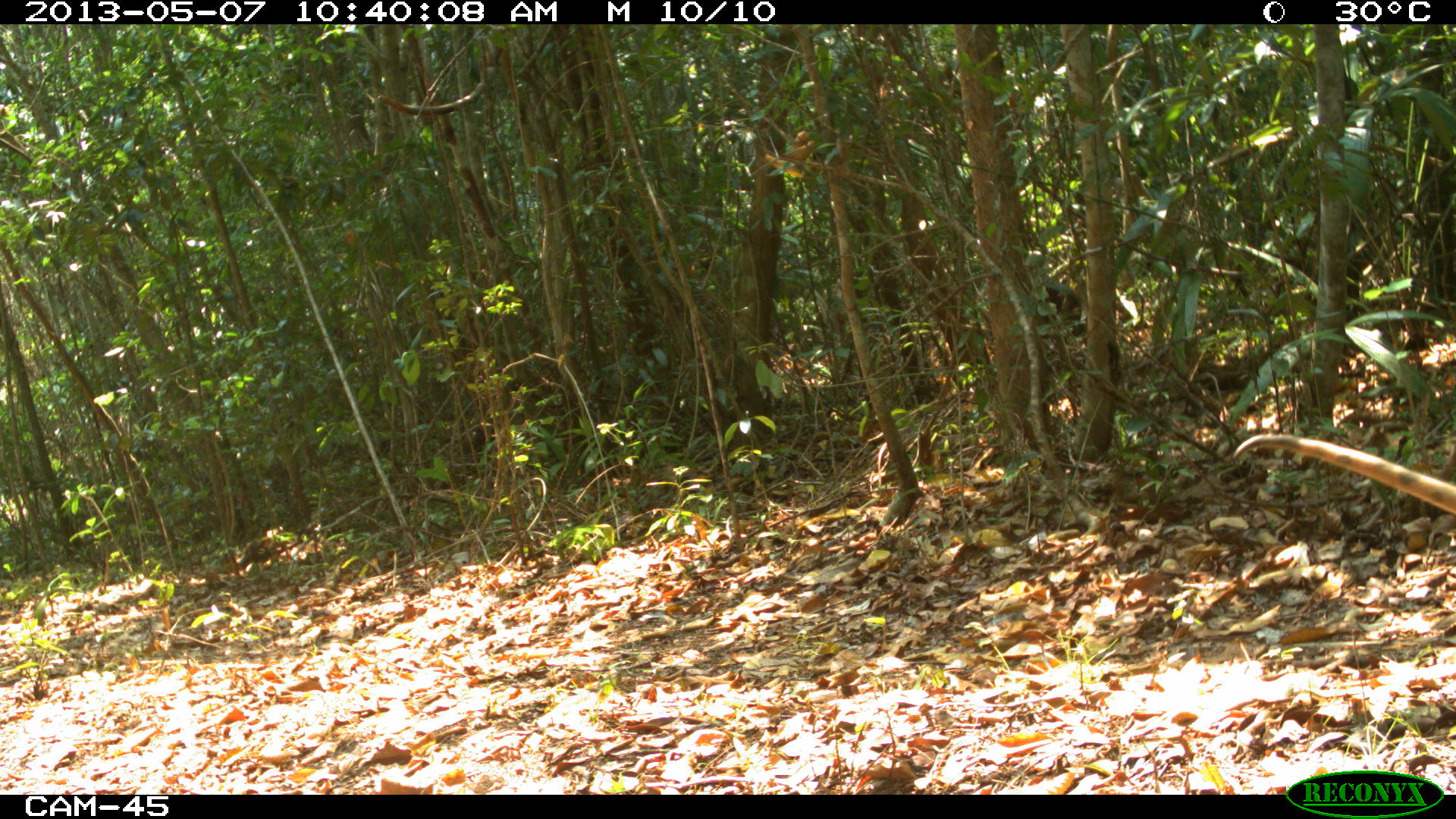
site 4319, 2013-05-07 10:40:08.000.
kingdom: Animalia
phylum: Chordata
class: Mammalia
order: Pilosa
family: Myrmecophagidae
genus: Tamandua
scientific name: Tamandua mexicana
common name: northern tamandua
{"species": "Tamandua mexicana (northern tamandua)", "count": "1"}